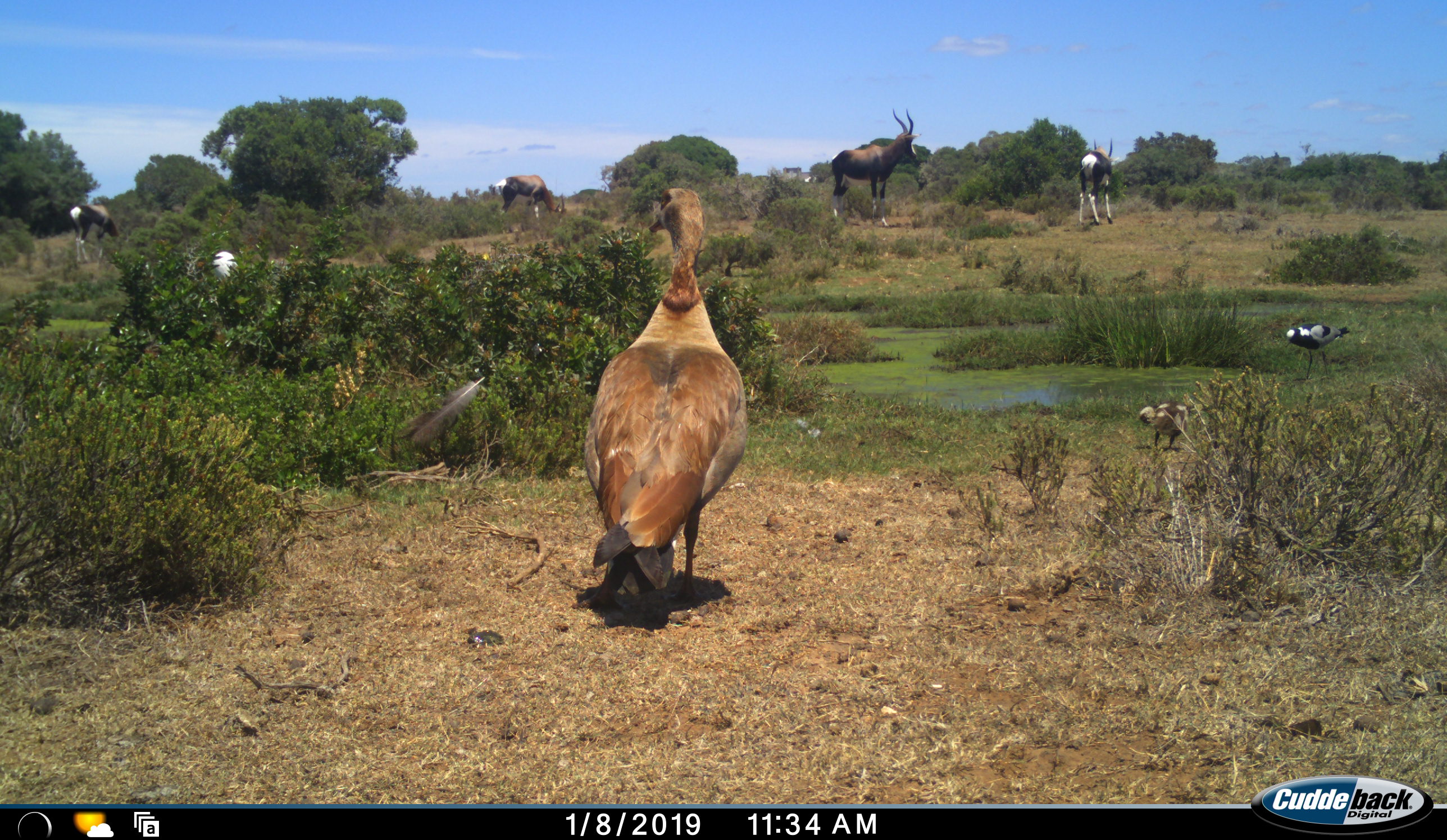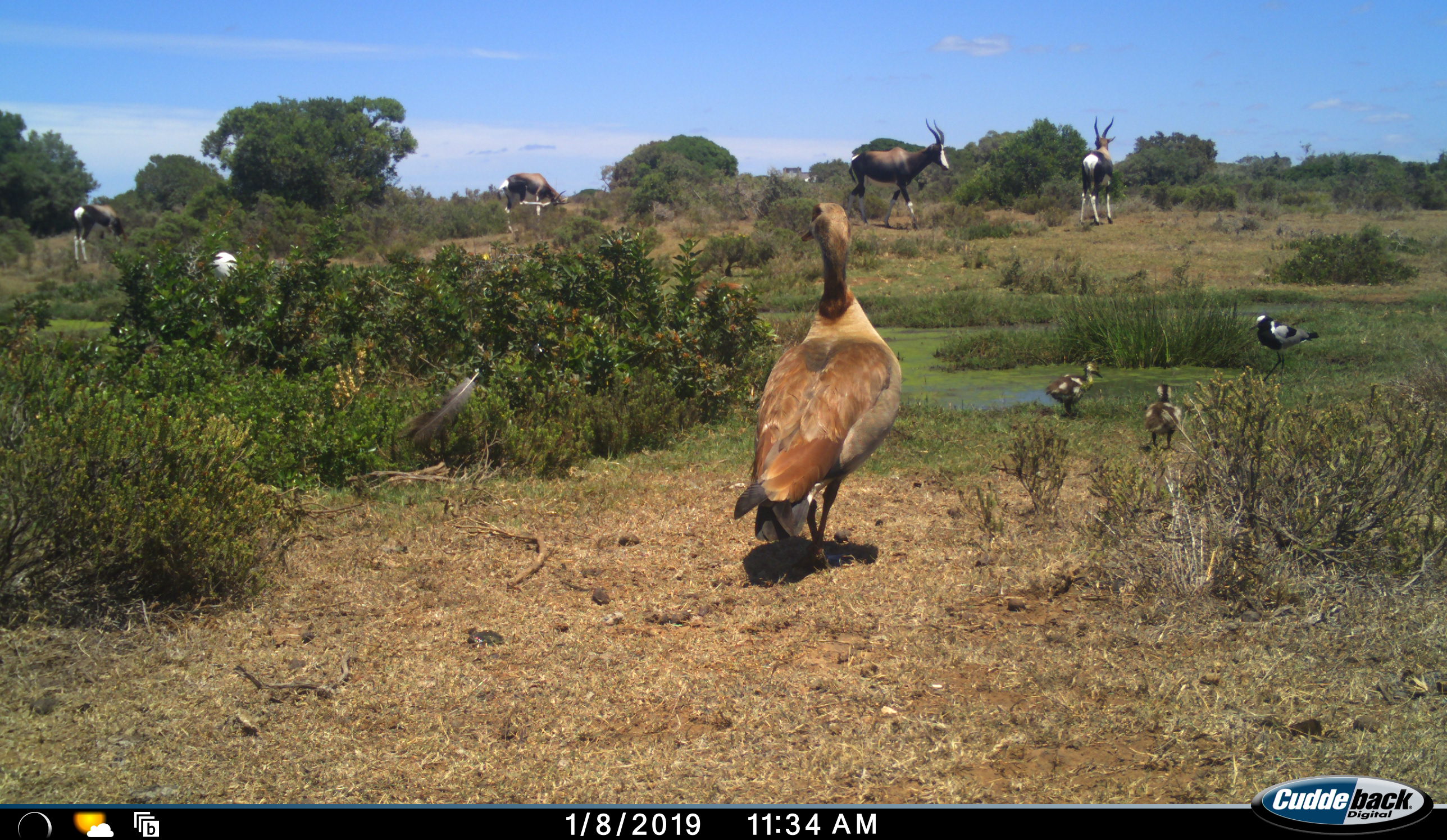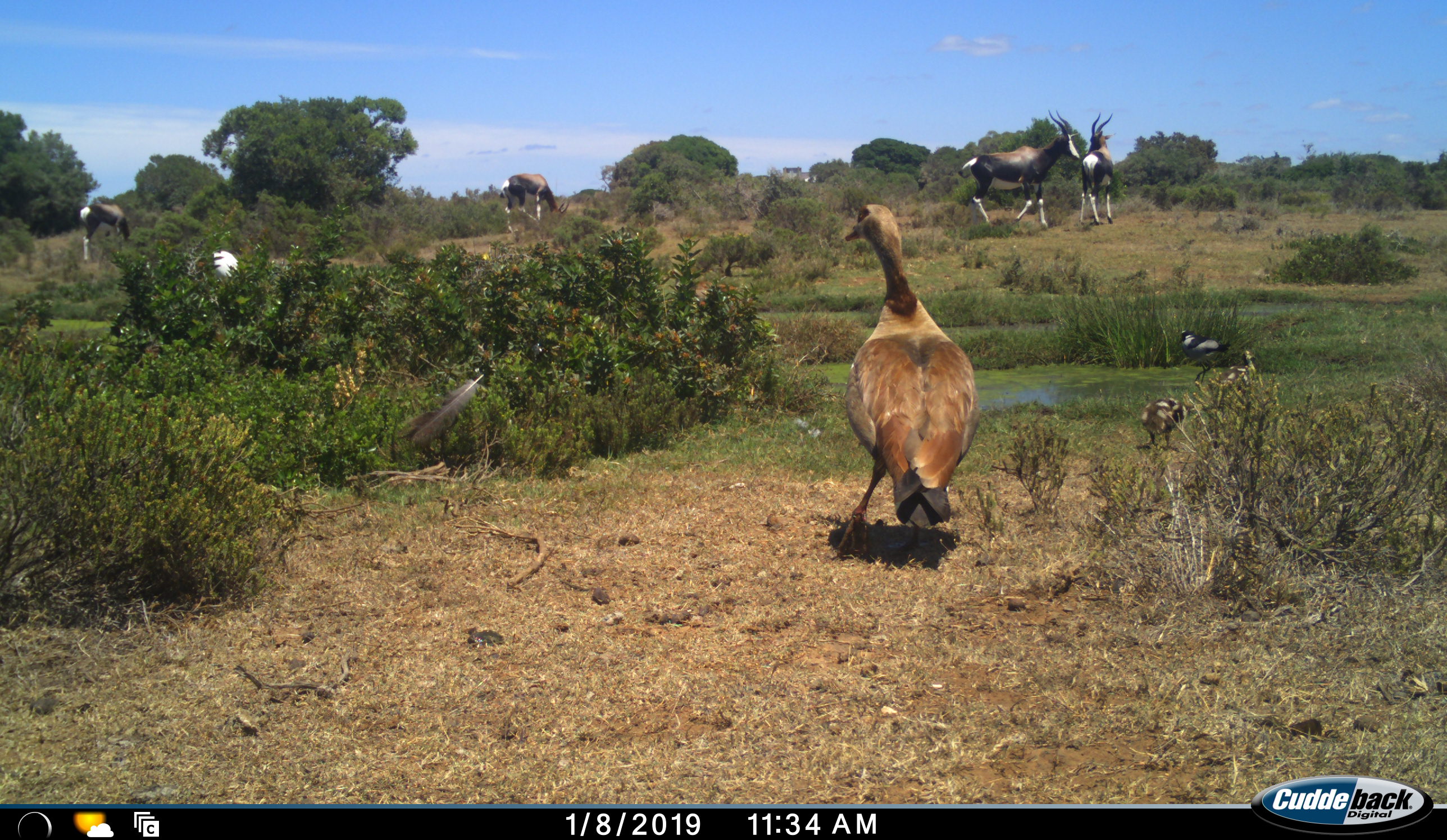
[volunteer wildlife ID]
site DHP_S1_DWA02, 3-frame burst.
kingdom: Animalia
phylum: Chordata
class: Aves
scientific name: Aves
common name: bird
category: birdother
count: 4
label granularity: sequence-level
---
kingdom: Animalia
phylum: Chordata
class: Mammalia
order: Artiodactyla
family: Bovidae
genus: Damaliscus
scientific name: Damaliscus pygargus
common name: bontebok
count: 4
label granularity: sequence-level